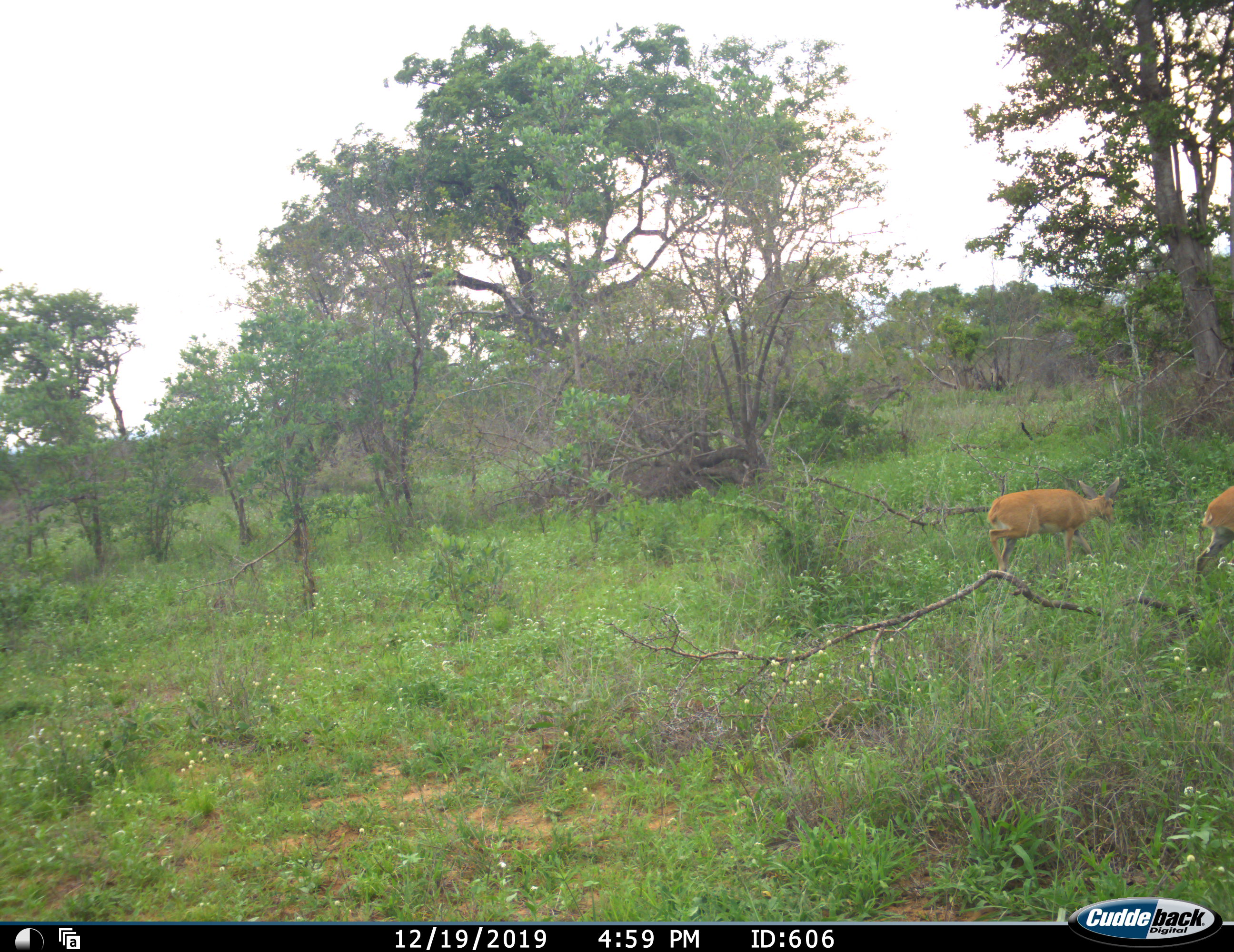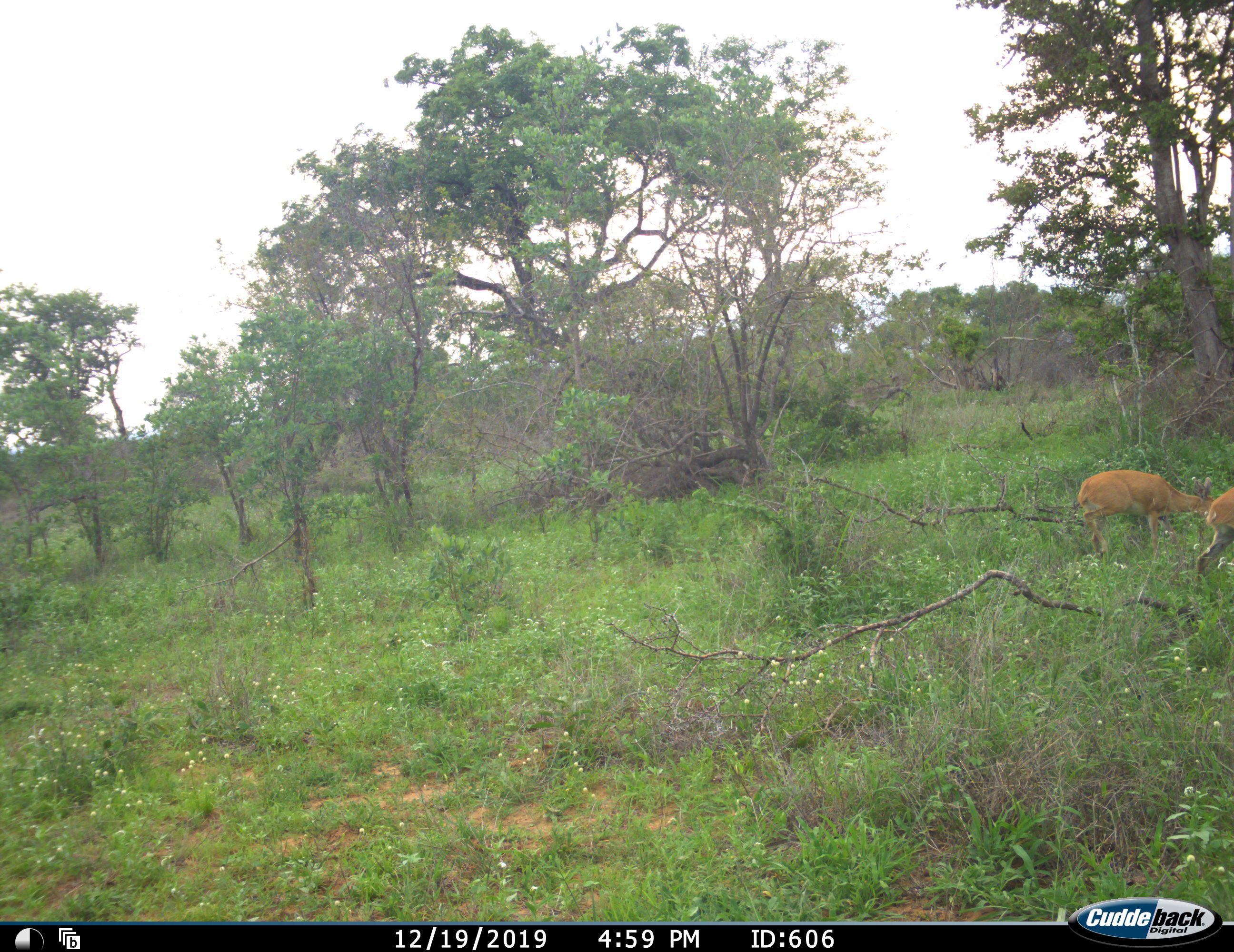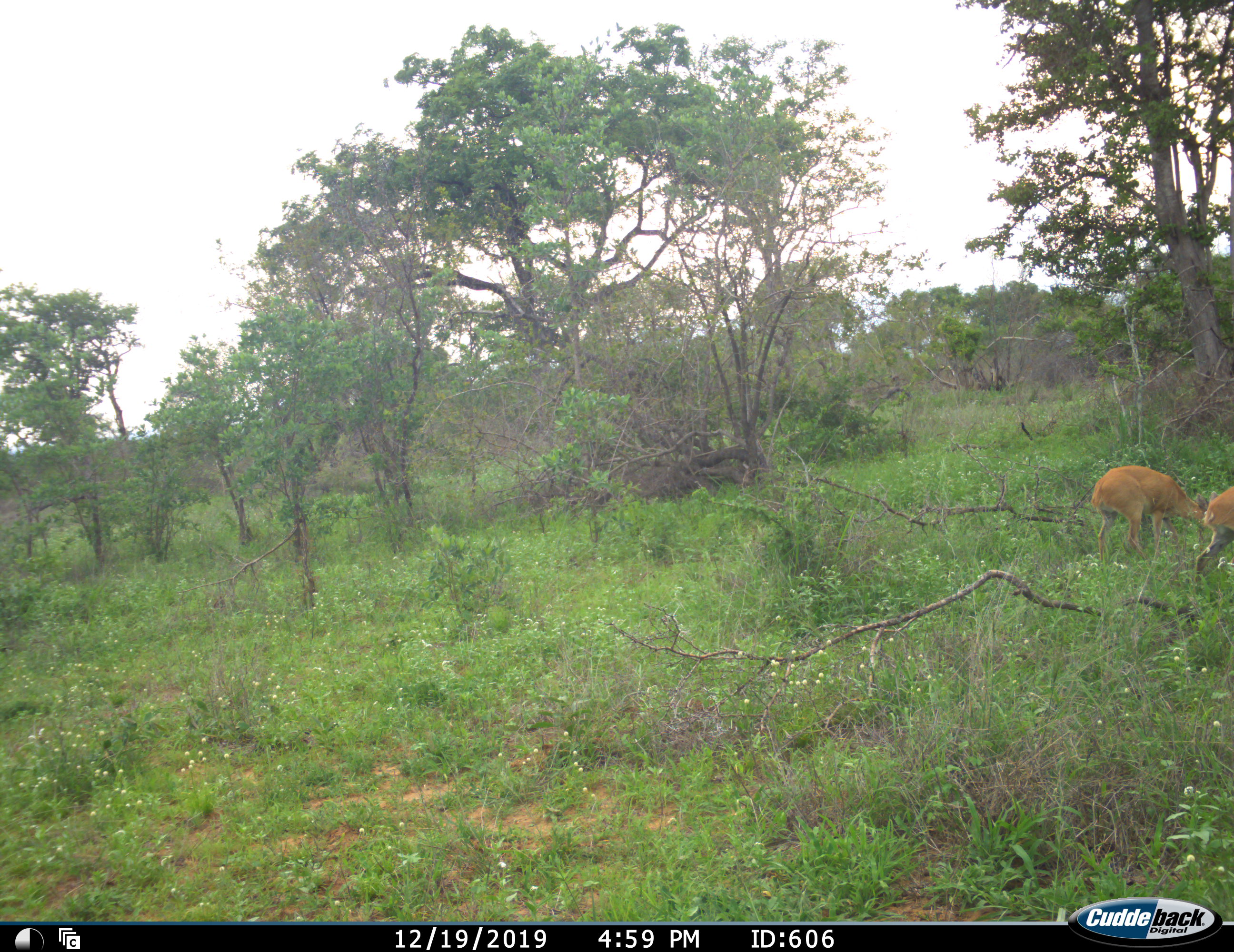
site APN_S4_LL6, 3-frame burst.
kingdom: Animalia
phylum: Chordata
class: Mammalia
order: Artiodactyla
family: Bovidae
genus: Raphicerus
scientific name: Raphicerus campestris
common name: steenbok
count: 2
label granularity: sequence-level